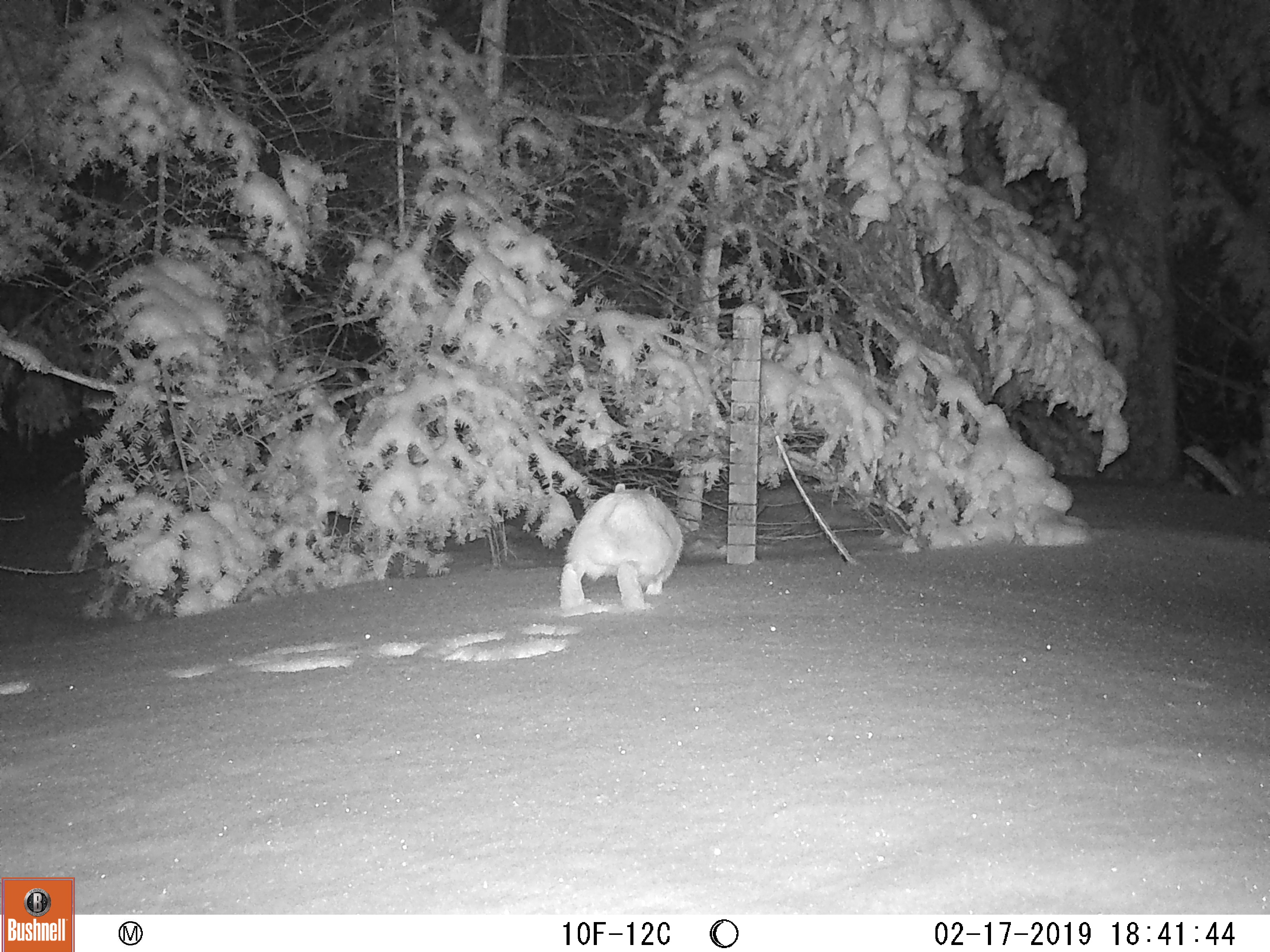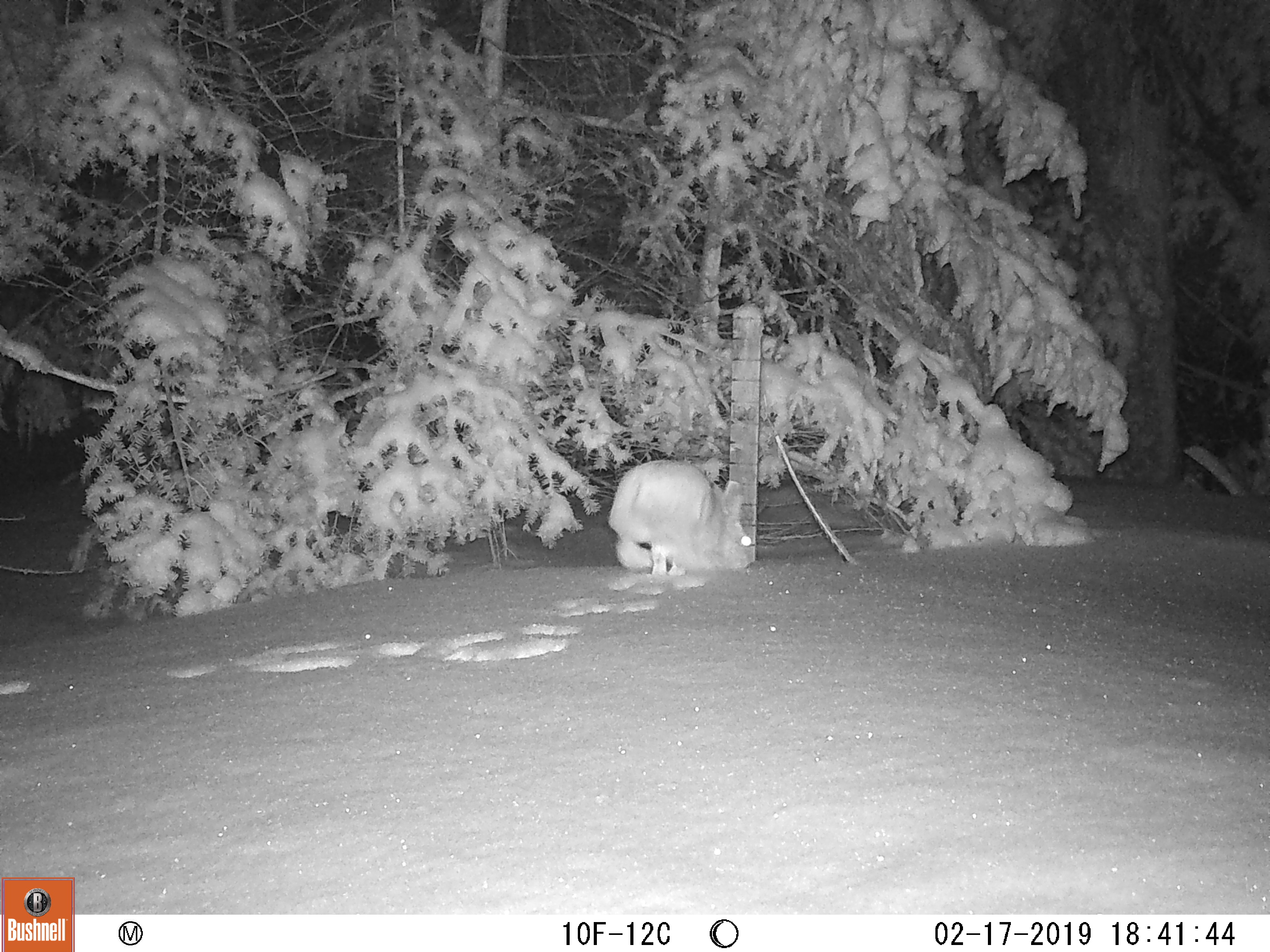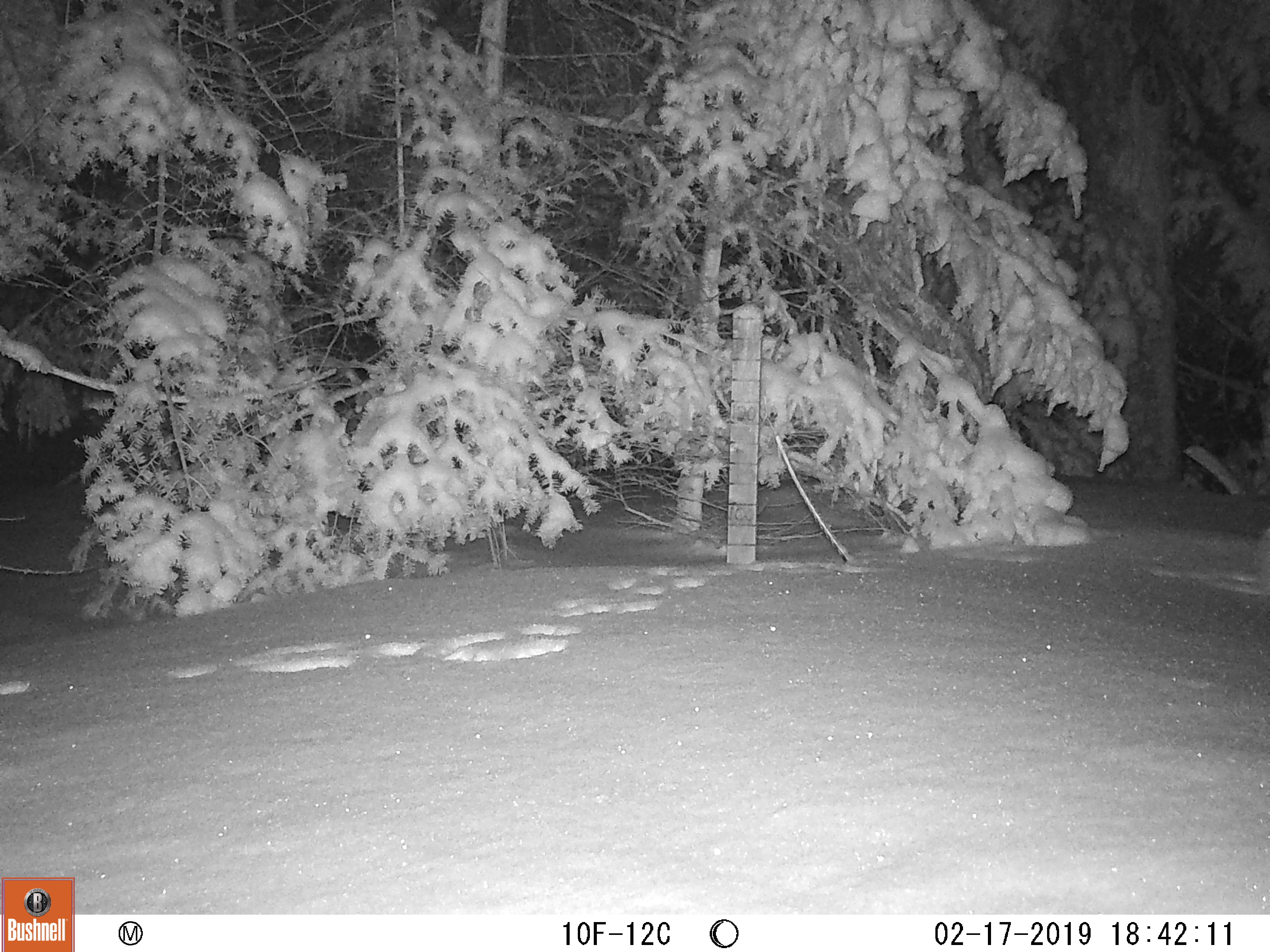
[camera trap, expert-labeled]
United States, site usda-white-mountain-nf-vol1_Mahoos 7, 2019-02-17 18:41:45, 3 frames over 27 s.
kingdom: Animalia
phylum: Chordata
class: Mammalia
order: Lagomorpha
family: Leporidae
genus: Lepus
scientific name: Lepus americanus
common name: snowshoe hare